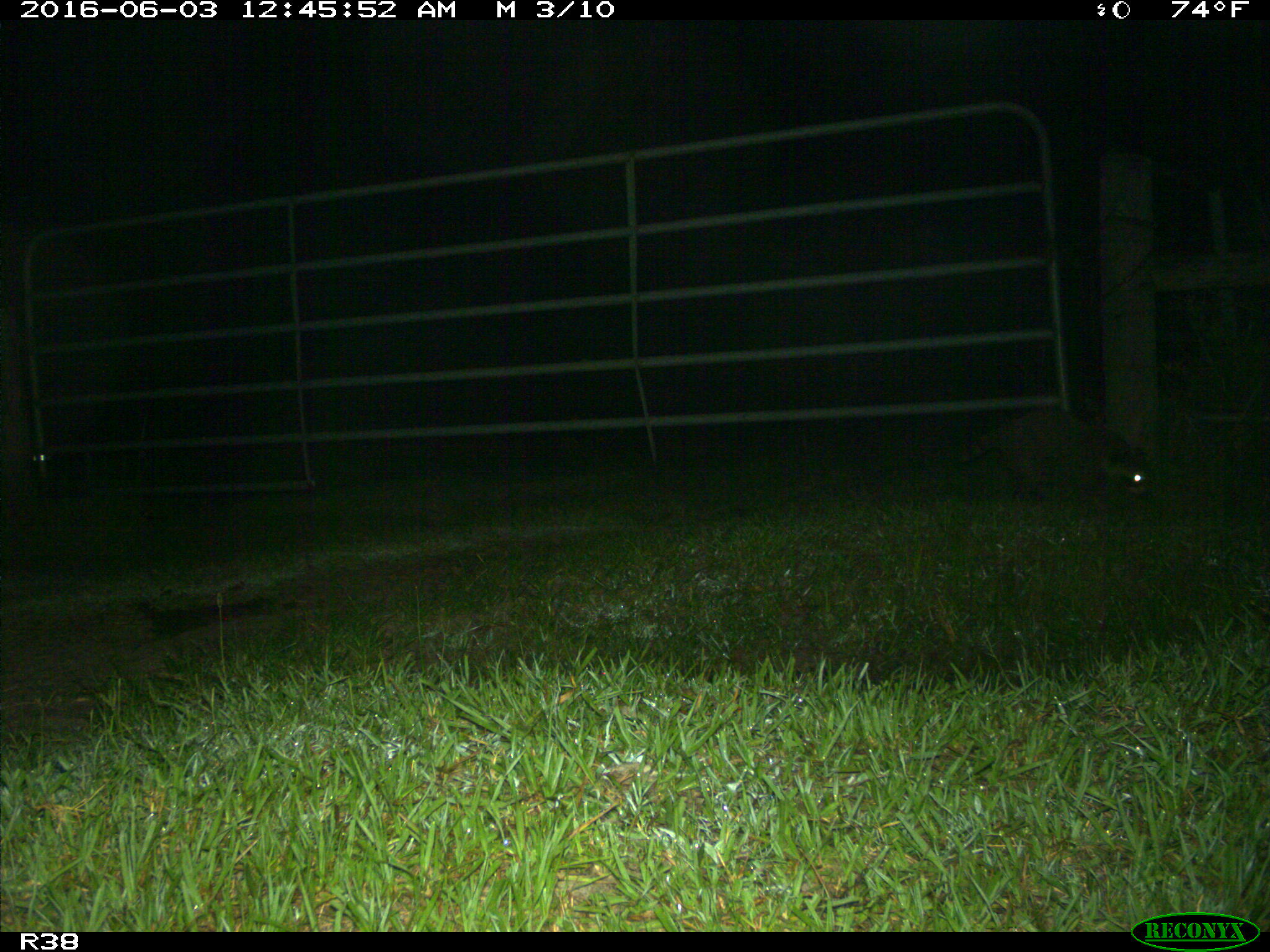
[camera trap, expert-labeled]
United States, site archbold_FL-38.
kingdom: Animalia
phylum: Chordata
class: Mammalia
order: Carnivora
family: Procyonidae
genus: Procyon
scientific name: Procyon lotor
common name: common raccoon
Procyon lotor (common raccoon).